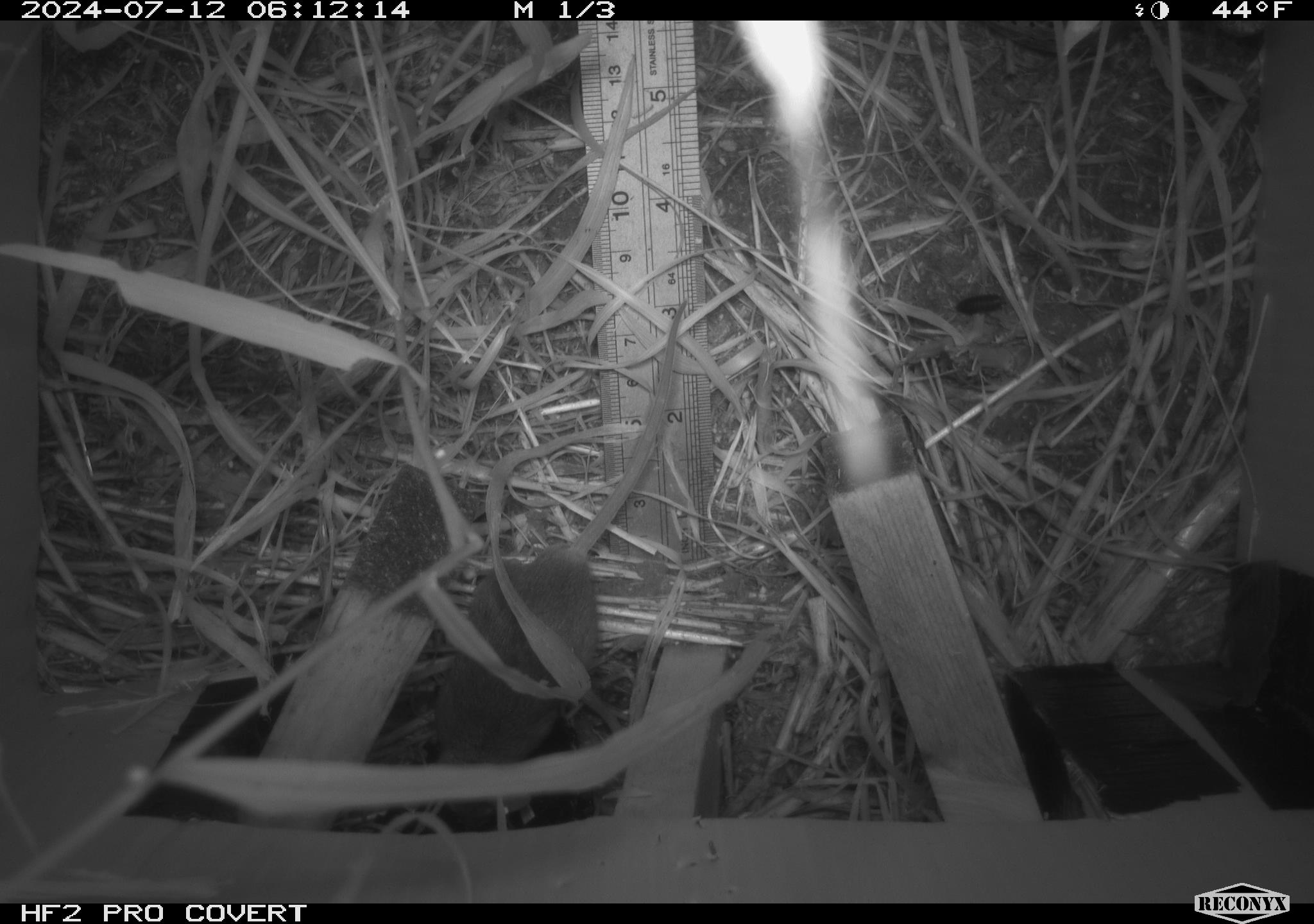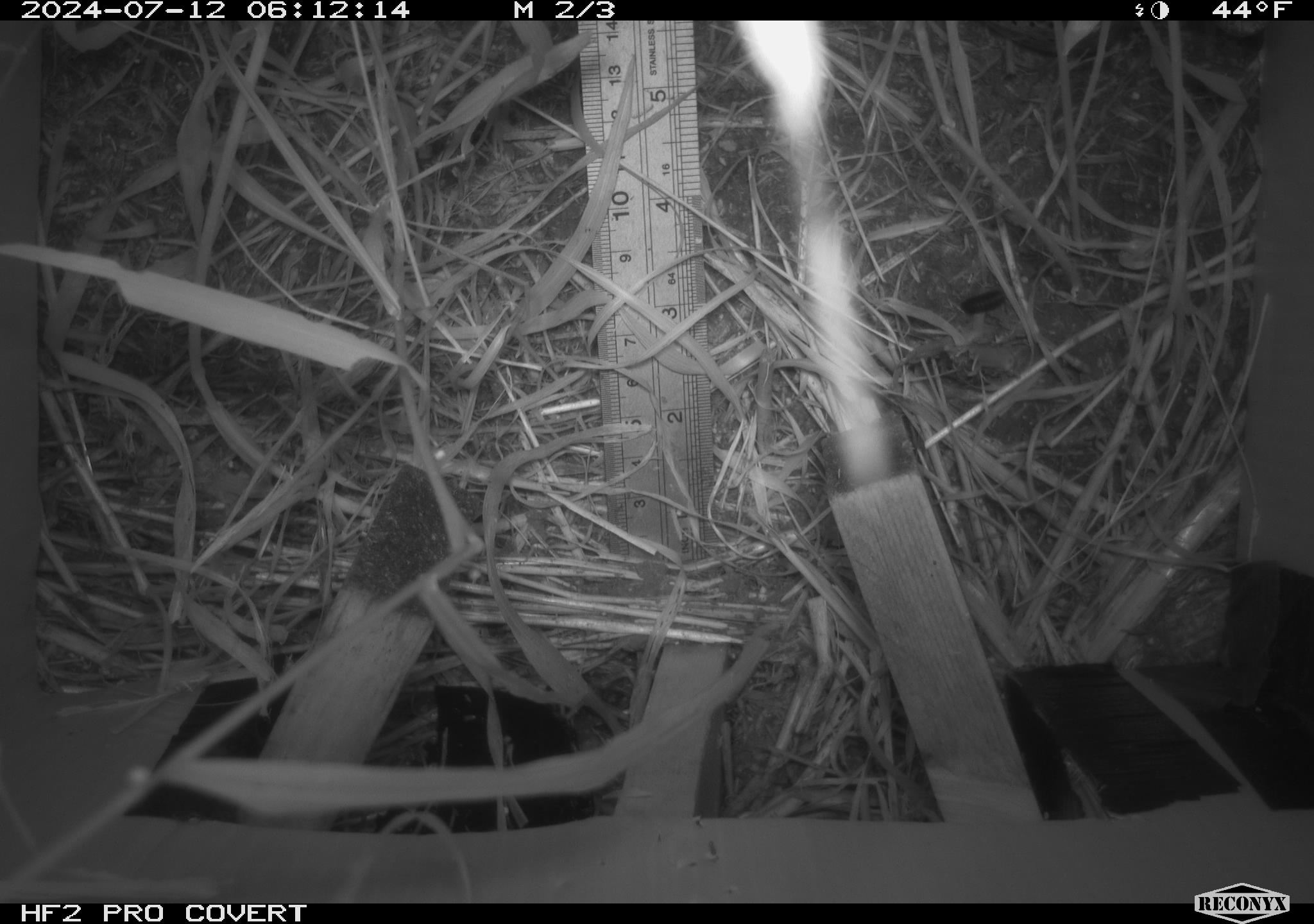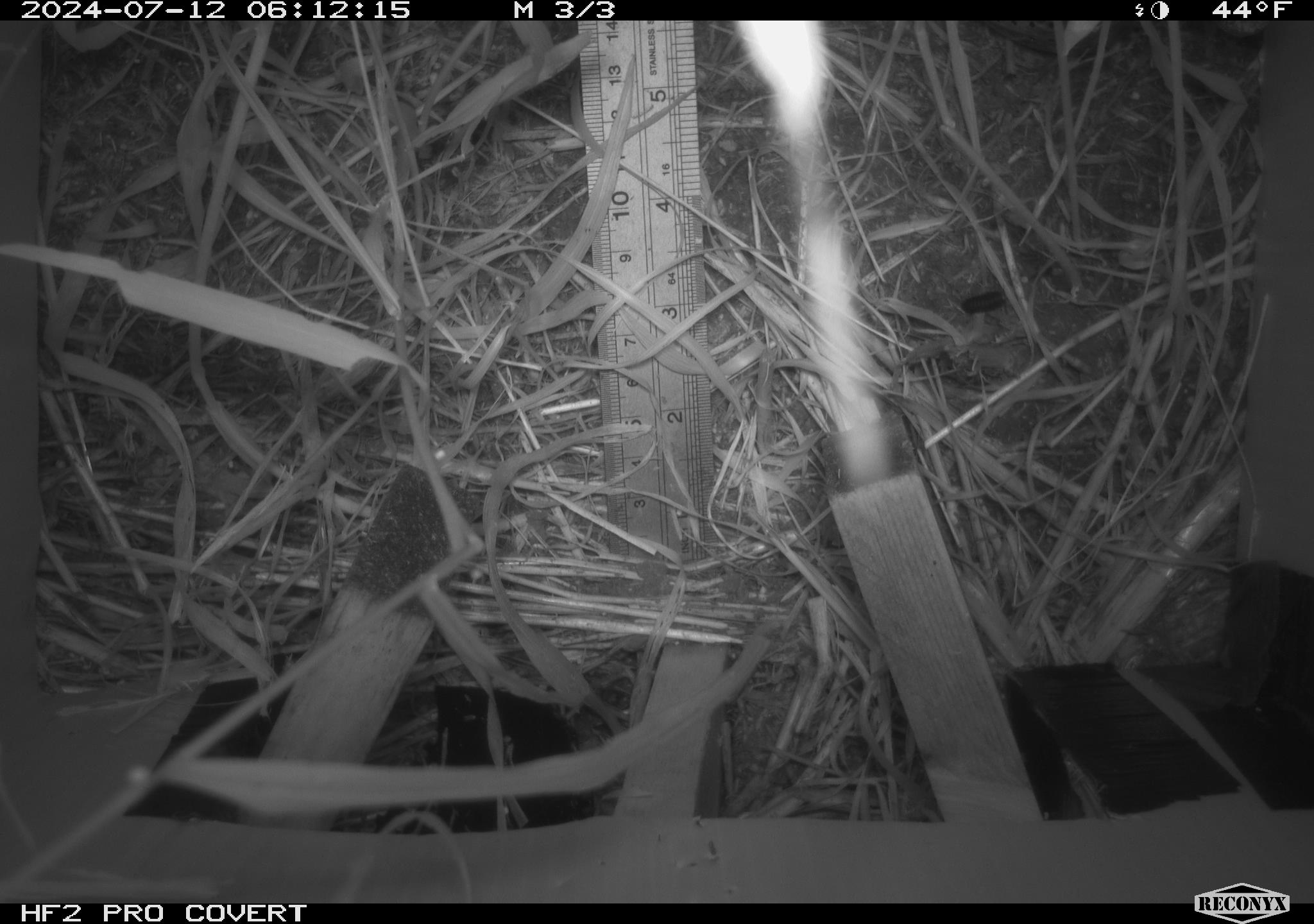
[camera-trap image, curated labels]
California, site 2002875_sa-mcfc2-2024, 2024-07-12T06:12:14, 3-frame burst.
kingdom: Animalia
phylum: Chordata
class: Mammalia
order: Rodentia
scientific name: Rodentia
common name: rodent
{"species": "rodent (Rodentia)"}